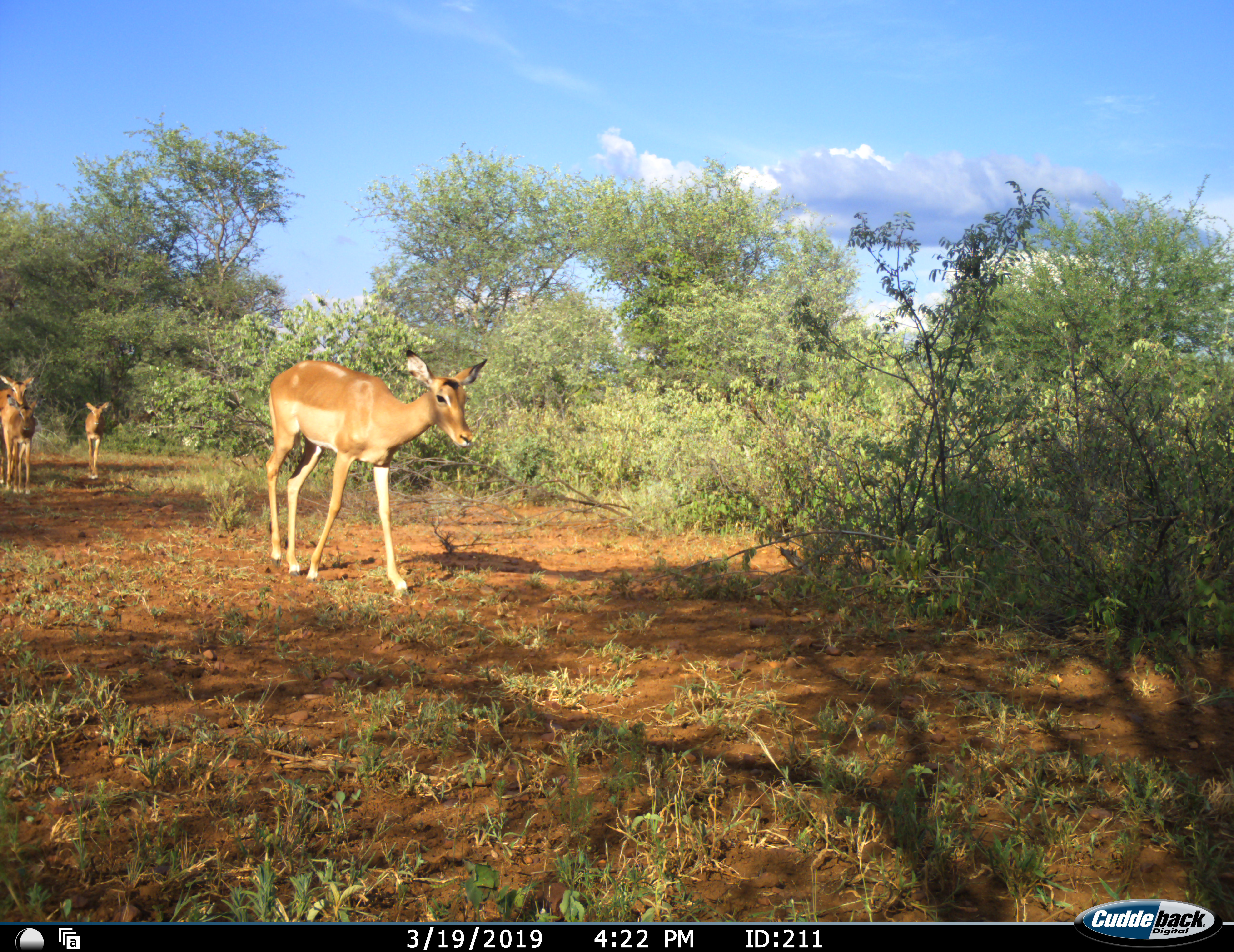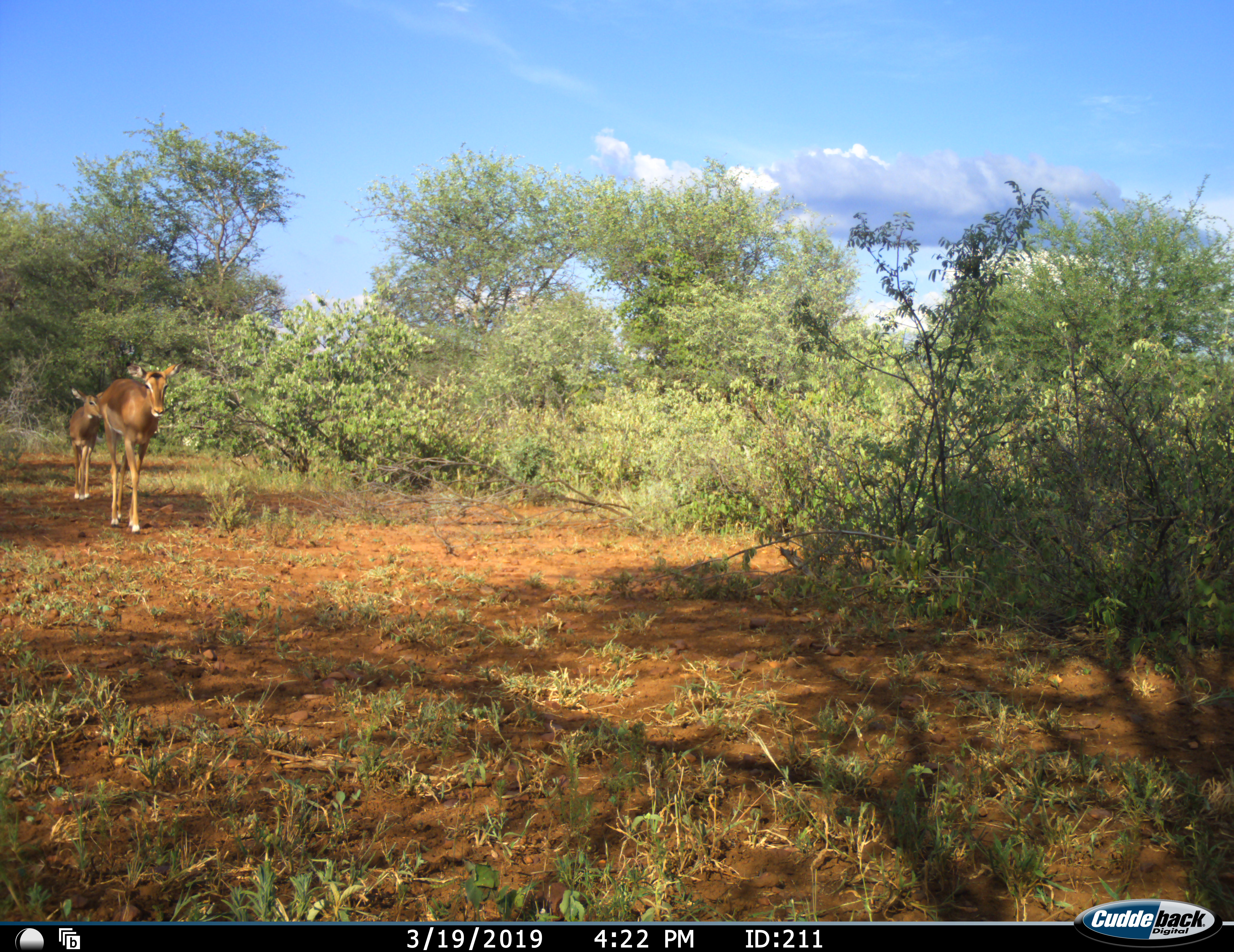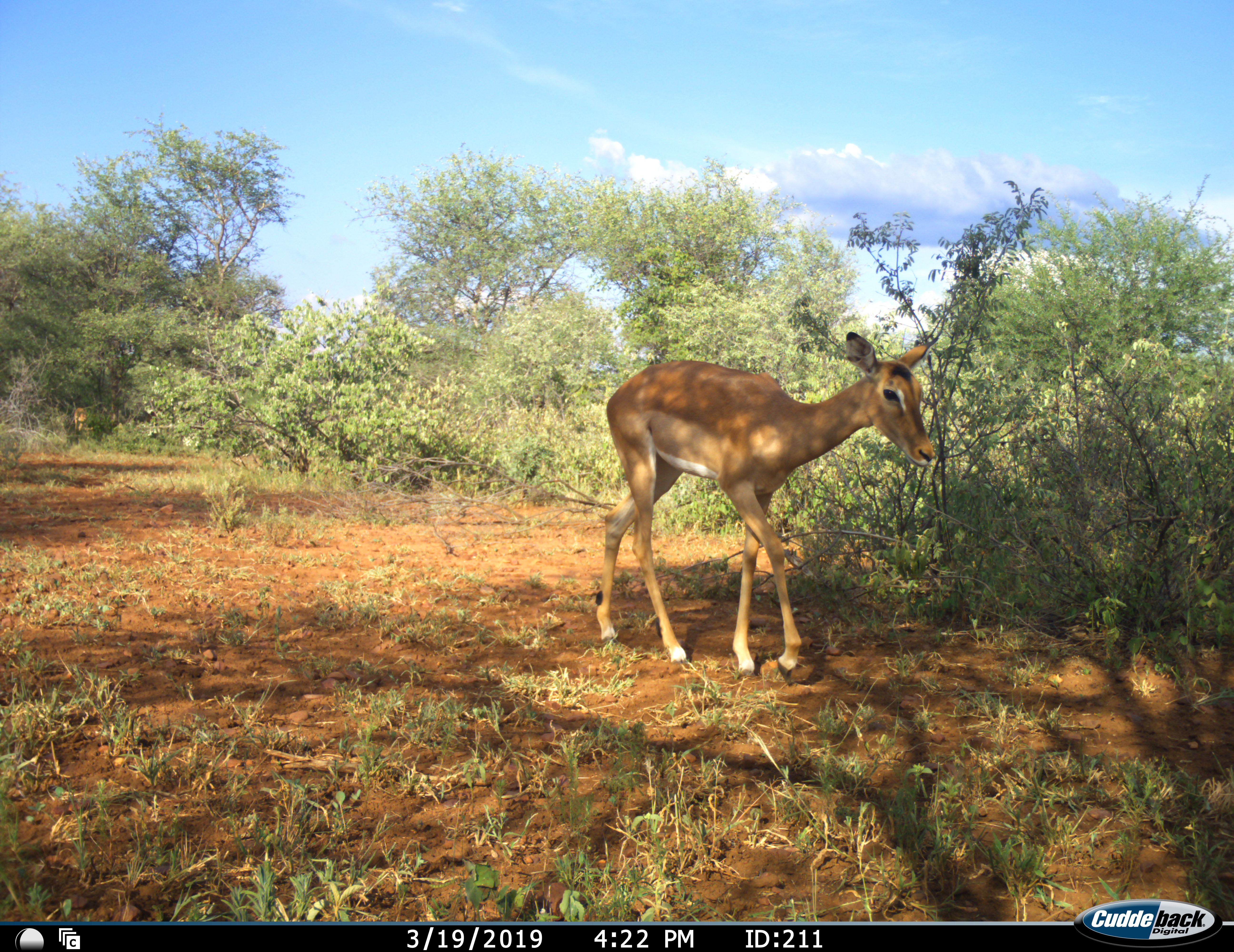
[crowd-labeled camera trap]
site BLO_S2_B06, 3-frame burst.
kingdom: Animalia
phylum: Chordata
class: Mammalia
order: Artiodactyla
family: Bovidae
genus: Aepyceros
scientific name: Aepyceros melampus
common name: impala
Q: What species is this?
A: Impala (Aepyceros melampus).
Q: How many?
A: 3.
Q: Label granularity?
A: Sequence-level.